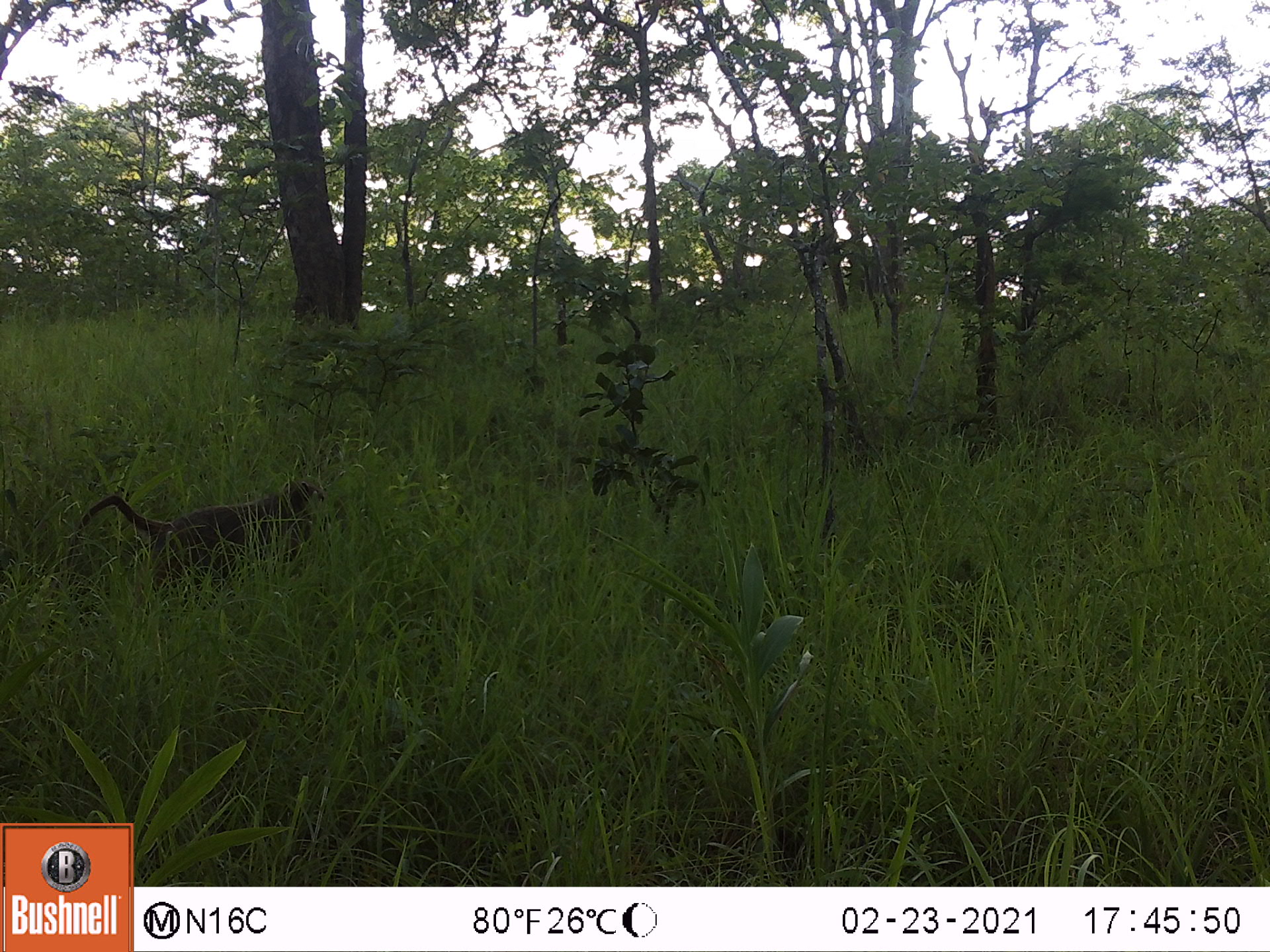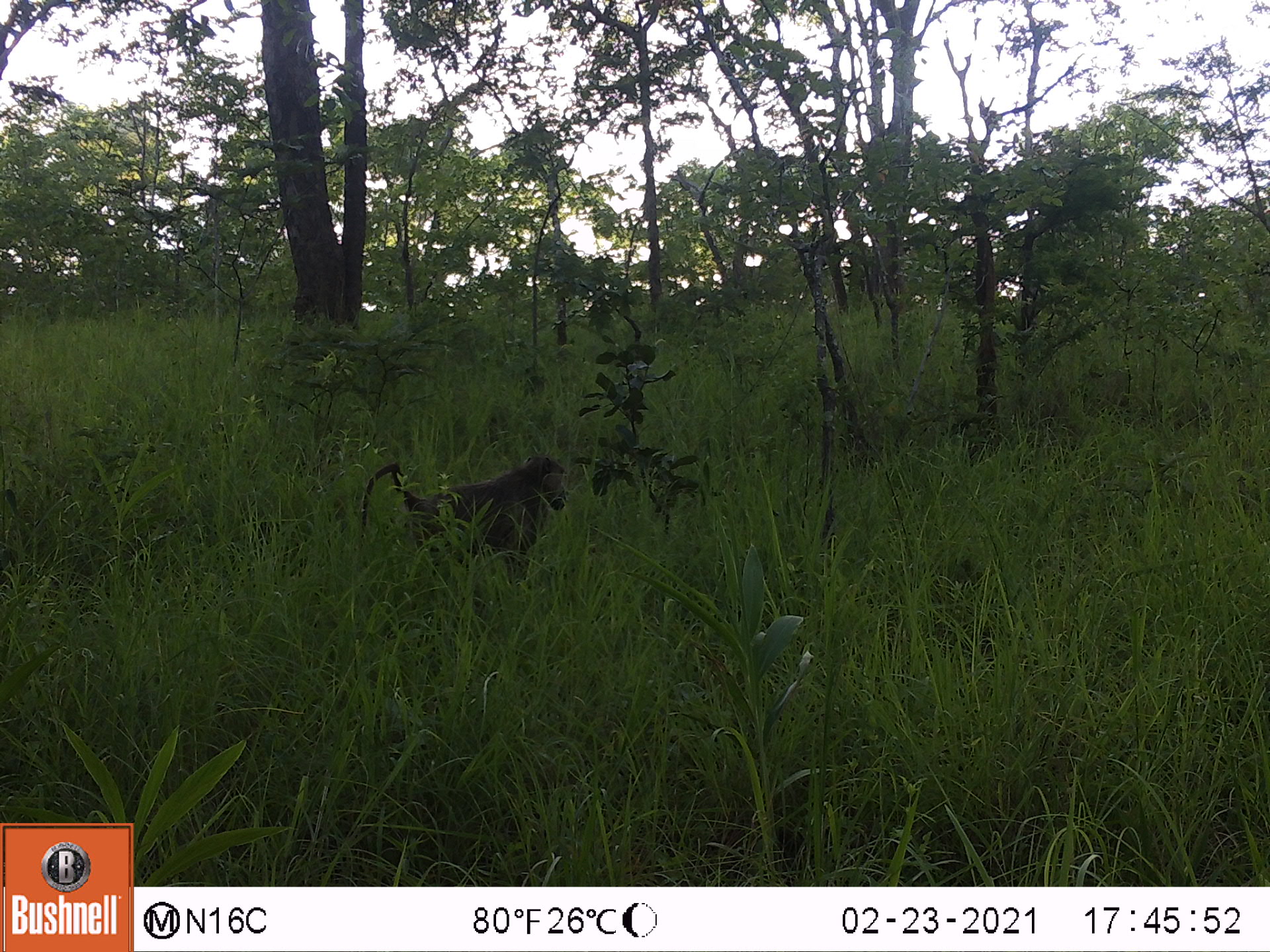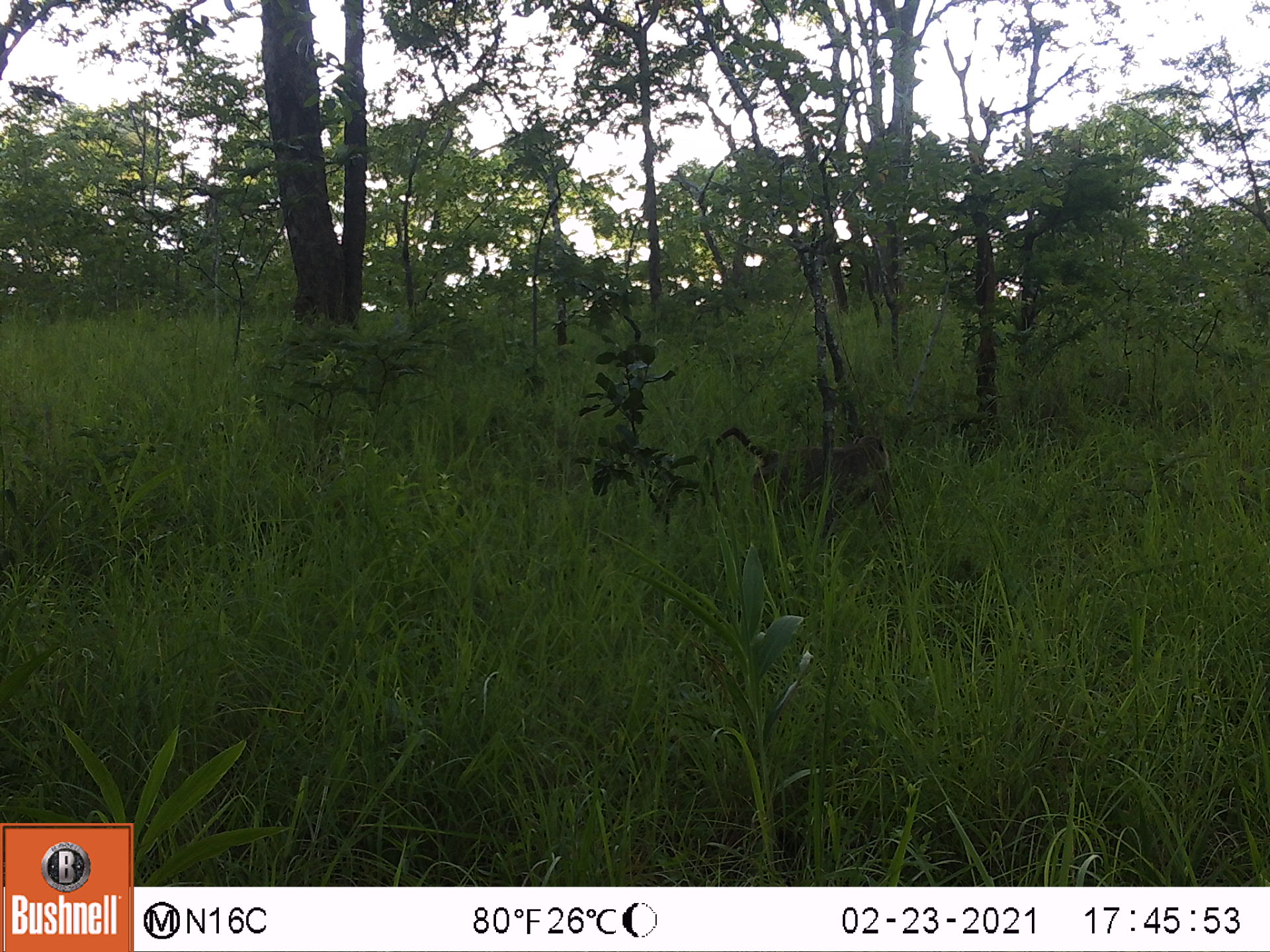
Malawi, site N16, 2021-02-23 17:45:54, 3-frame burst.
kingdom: Animalia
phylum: Chordata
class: Mammalia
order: Primates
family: Cercopithecidae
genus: Papio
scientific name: Papio cynocephalus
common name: yellow baboon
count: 1